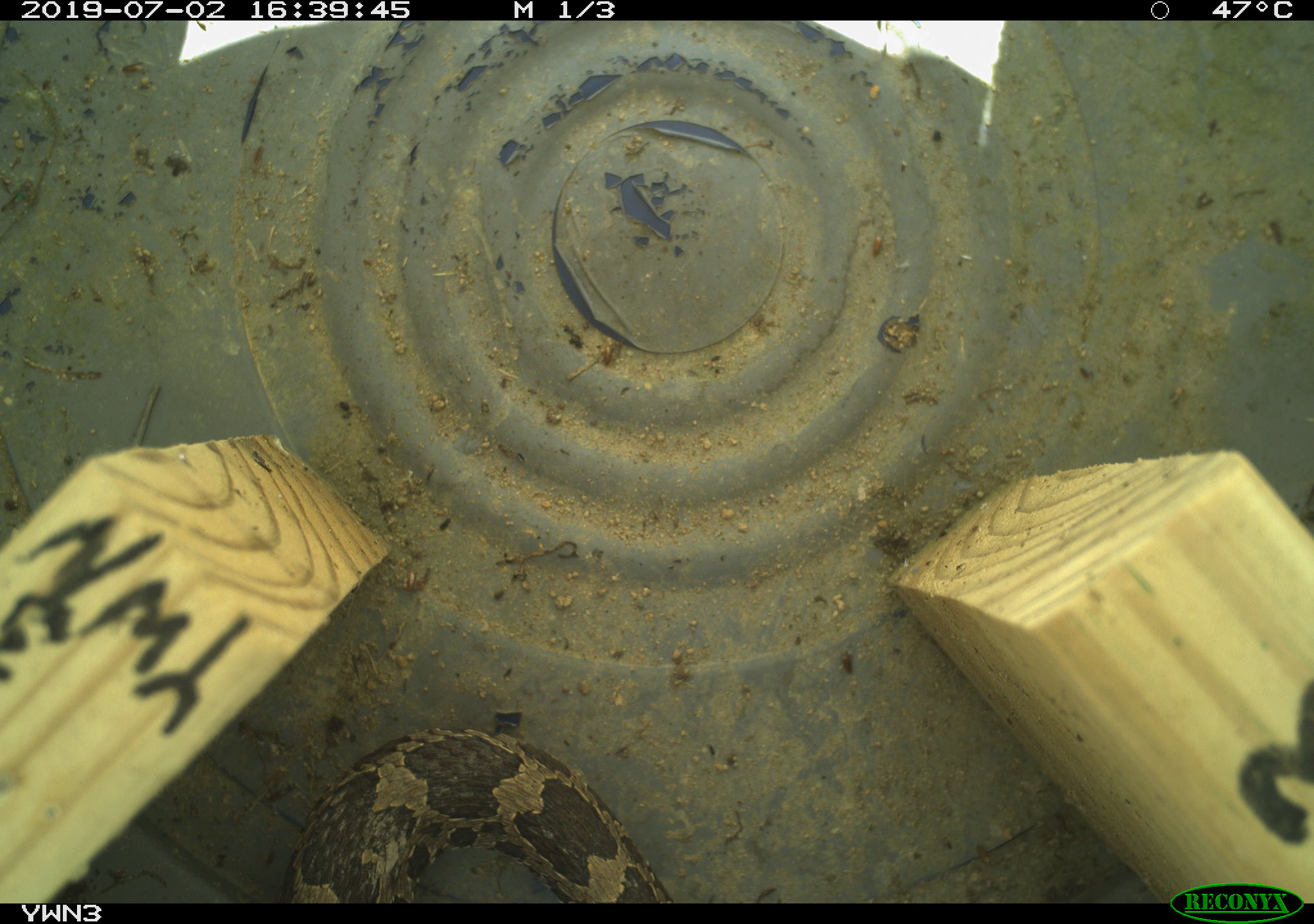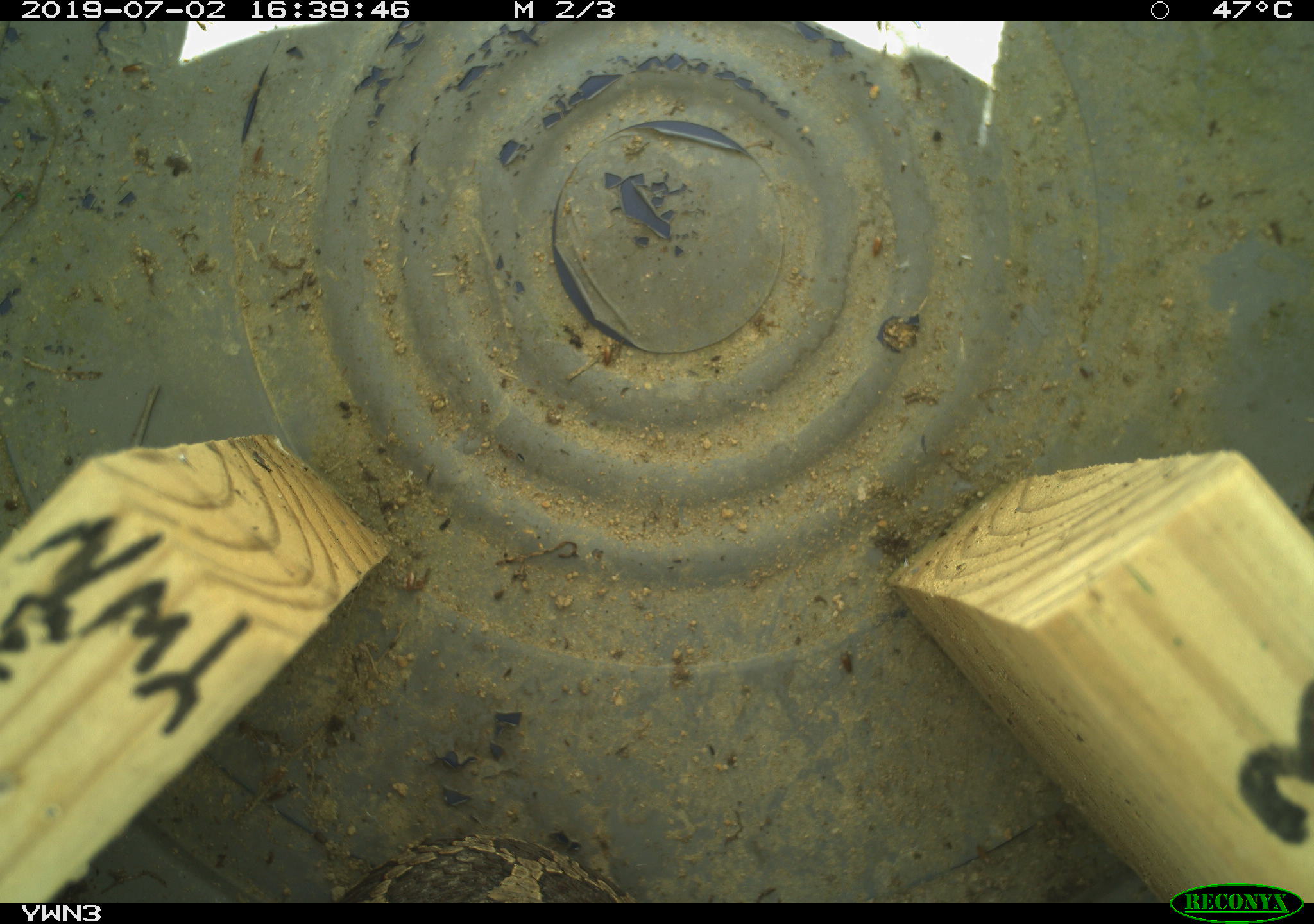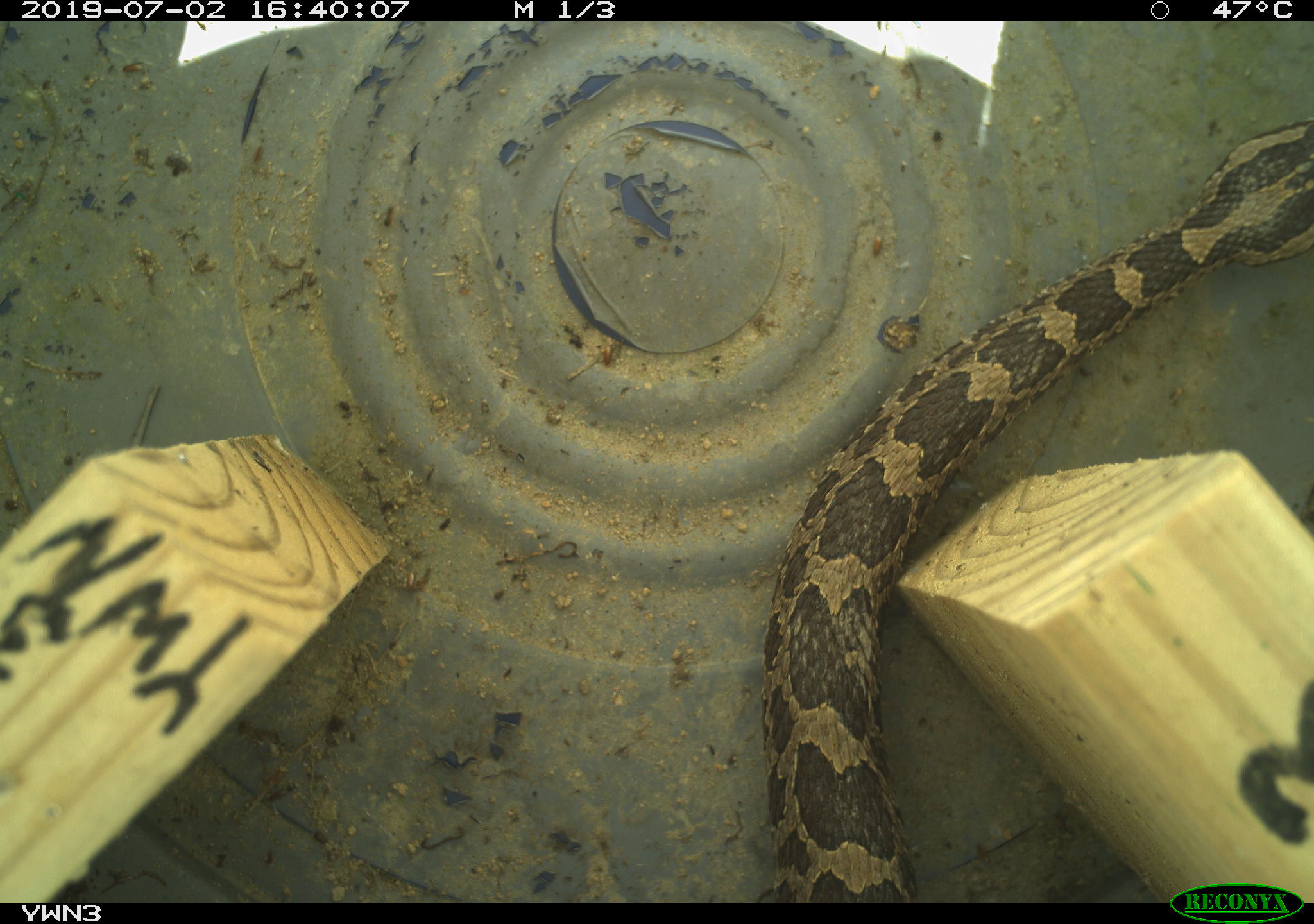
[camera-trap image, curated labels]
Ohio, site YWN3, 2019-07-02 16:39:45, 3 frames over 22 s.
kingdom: Animalia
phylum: Chordata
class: Reptilia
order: Squamata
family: Viperidae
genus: Sistrurus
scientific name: Sistrurus catenatus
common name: eastern massasauga